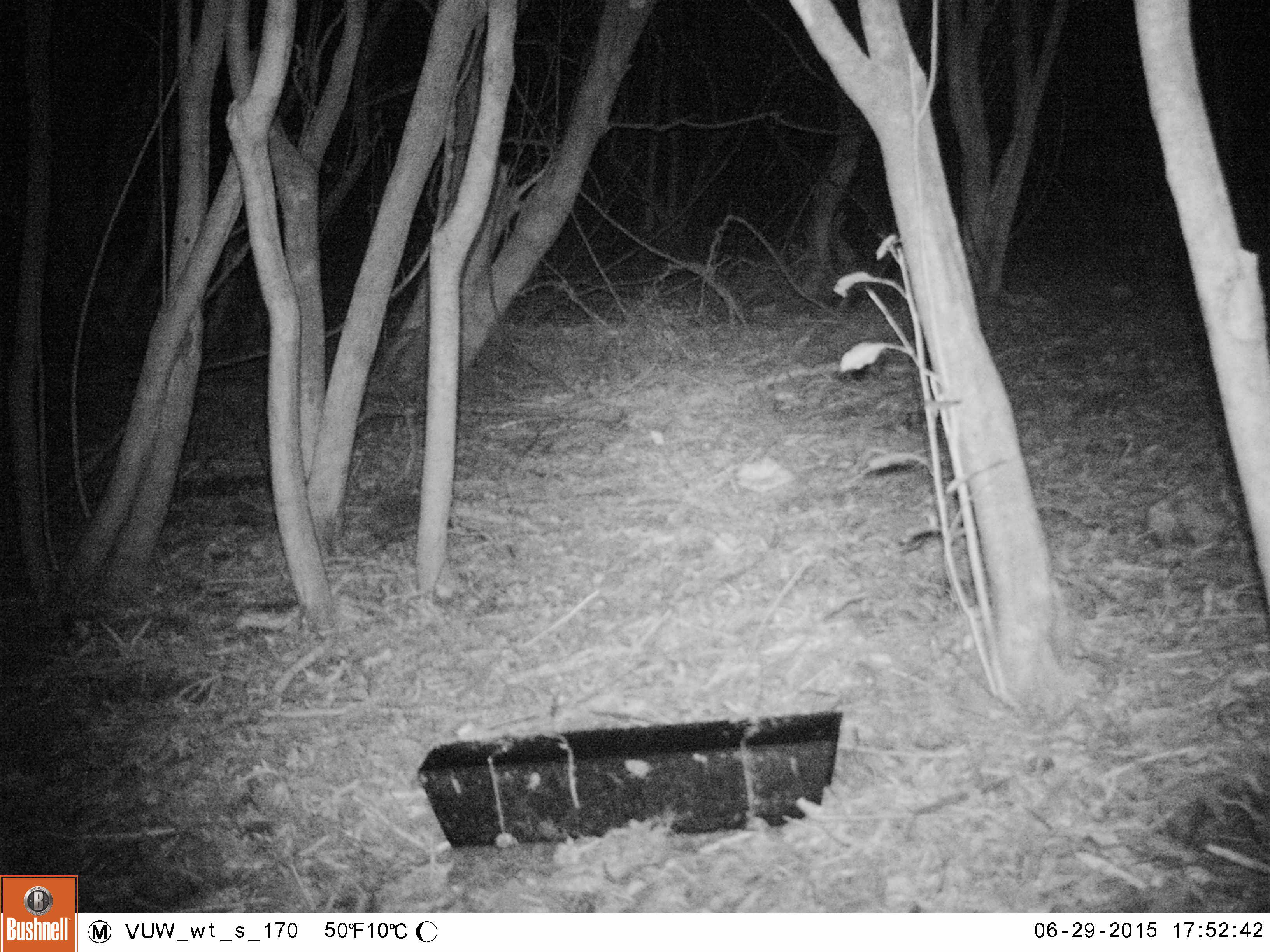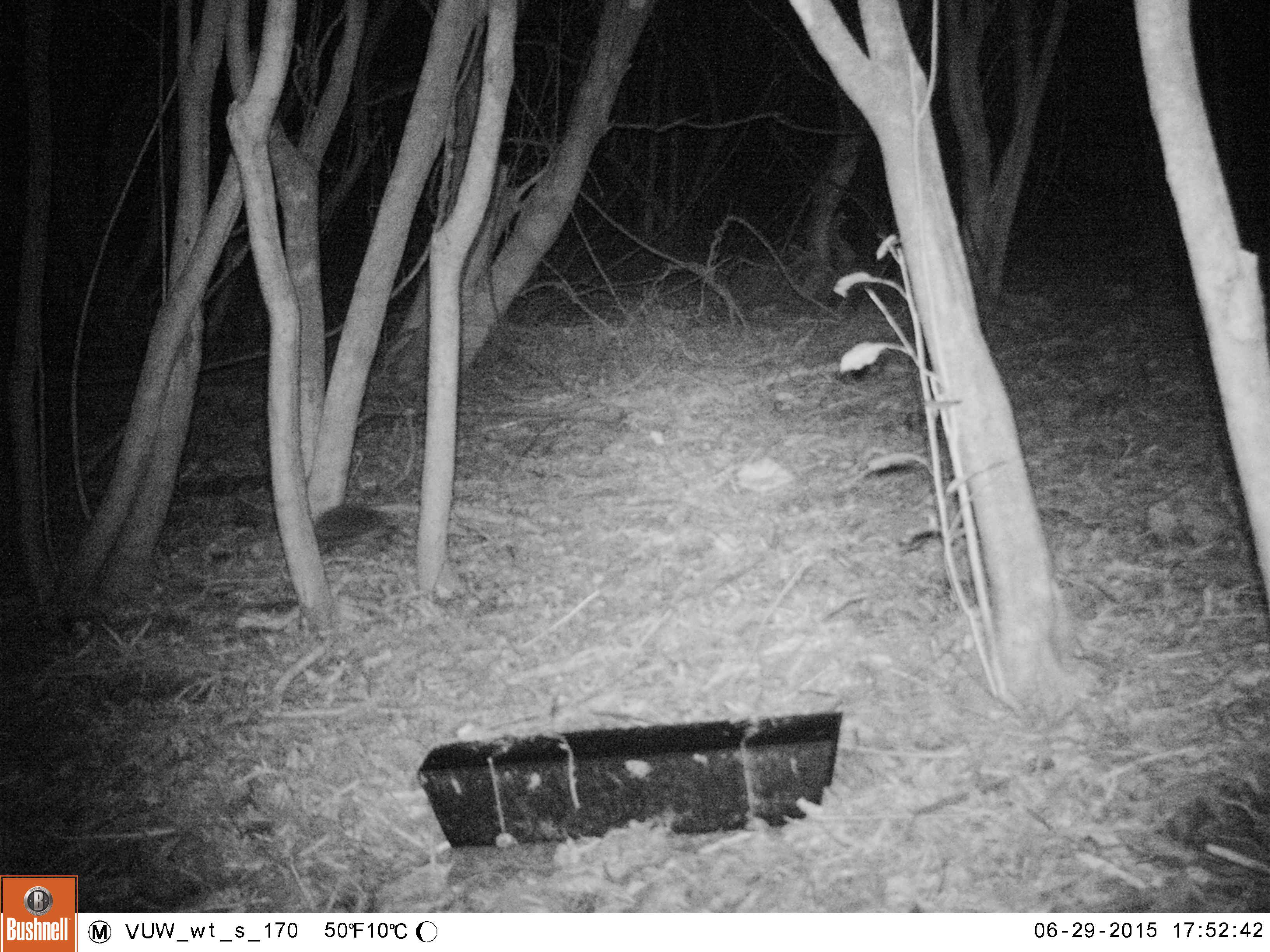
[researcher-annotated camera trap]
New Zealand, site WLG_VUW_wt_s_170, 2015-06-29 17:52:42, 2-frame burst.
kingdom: Animalia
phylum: Chordata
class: Mammalia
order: Eulipotyphla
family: Erinaceidae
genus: Erinaceus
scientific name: Erinaceus europaeus europaeus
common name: european hedgehog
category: hedgehog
Hedgehog (european hedgehog) (Erinaceus europaeus europaeus).